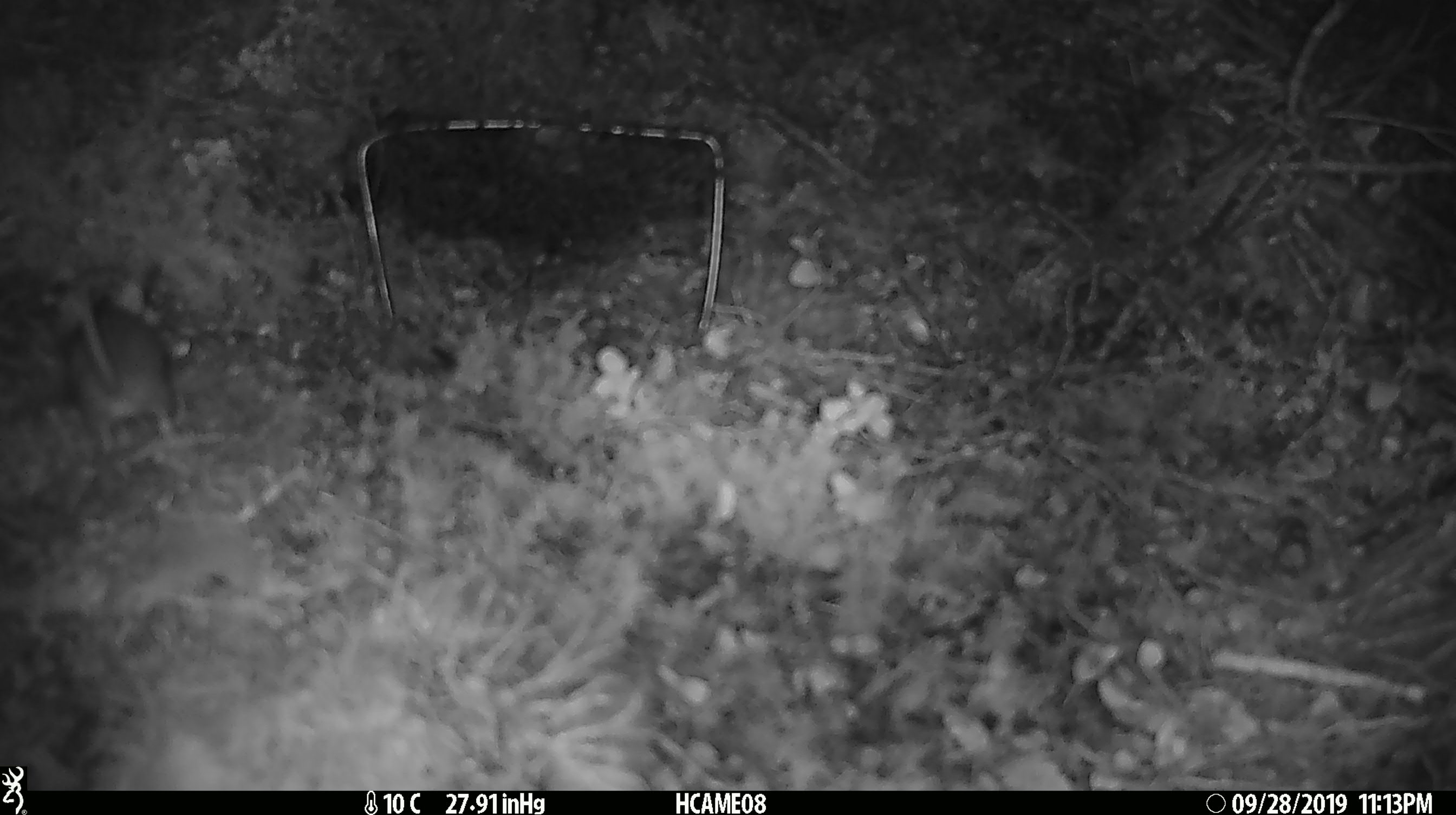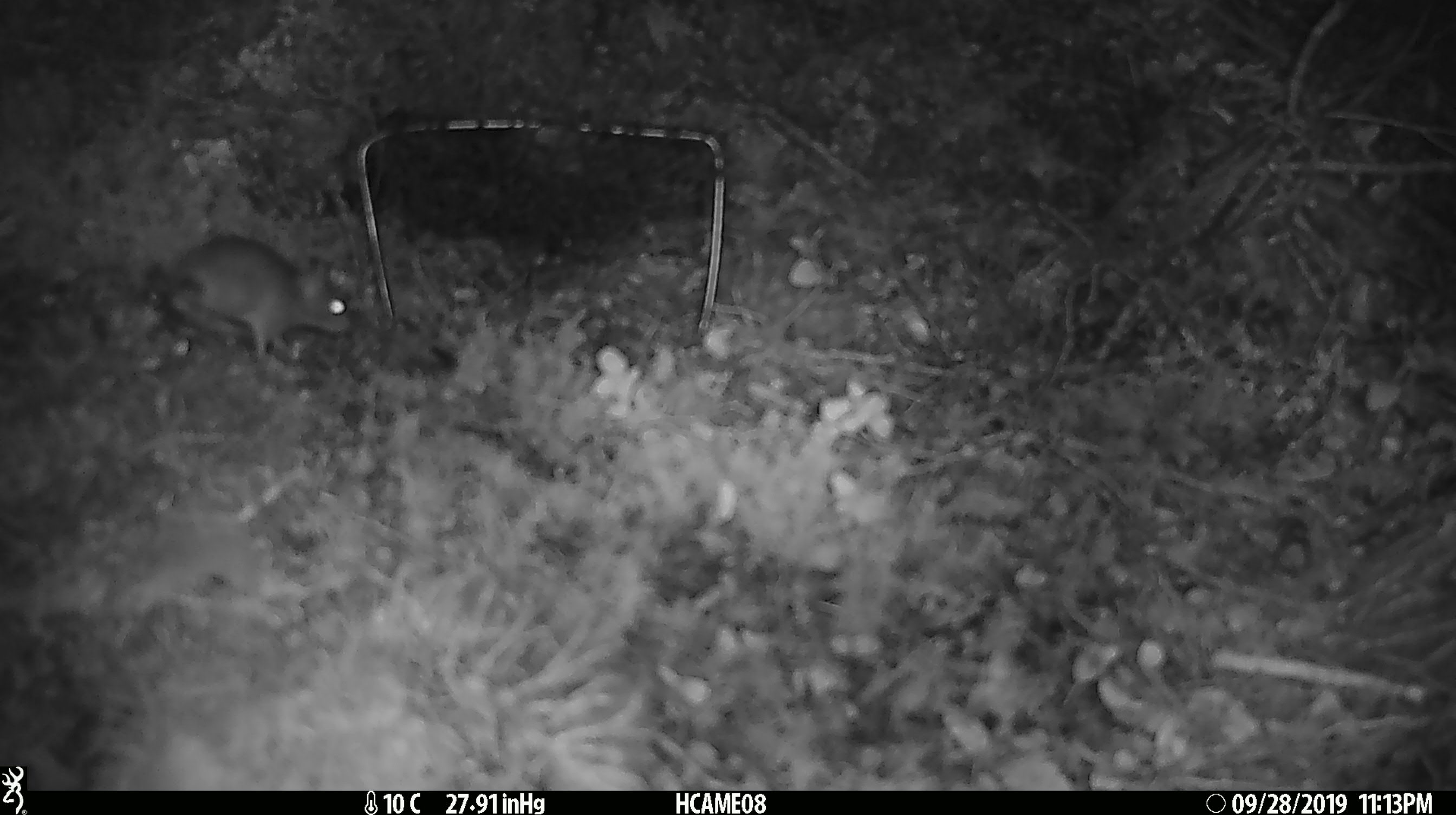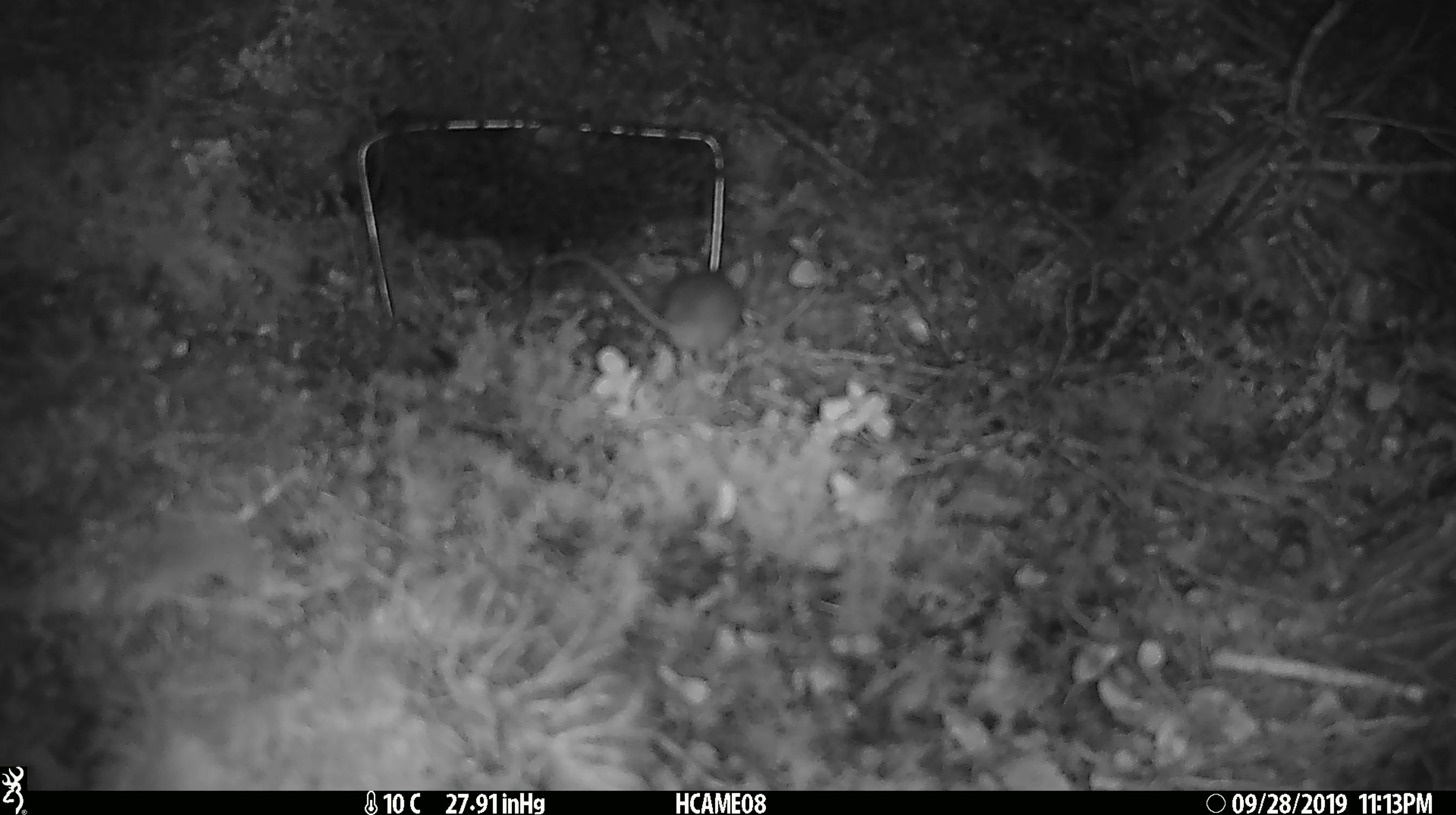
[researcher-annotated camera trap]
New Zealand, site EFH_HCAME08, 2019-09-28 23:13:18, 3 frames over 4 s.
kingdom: Animalia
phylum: Chordata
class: Mammalia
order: Rodentia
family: Muridae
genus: Mus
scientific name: Mus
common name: mouse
Mouse (Mus).